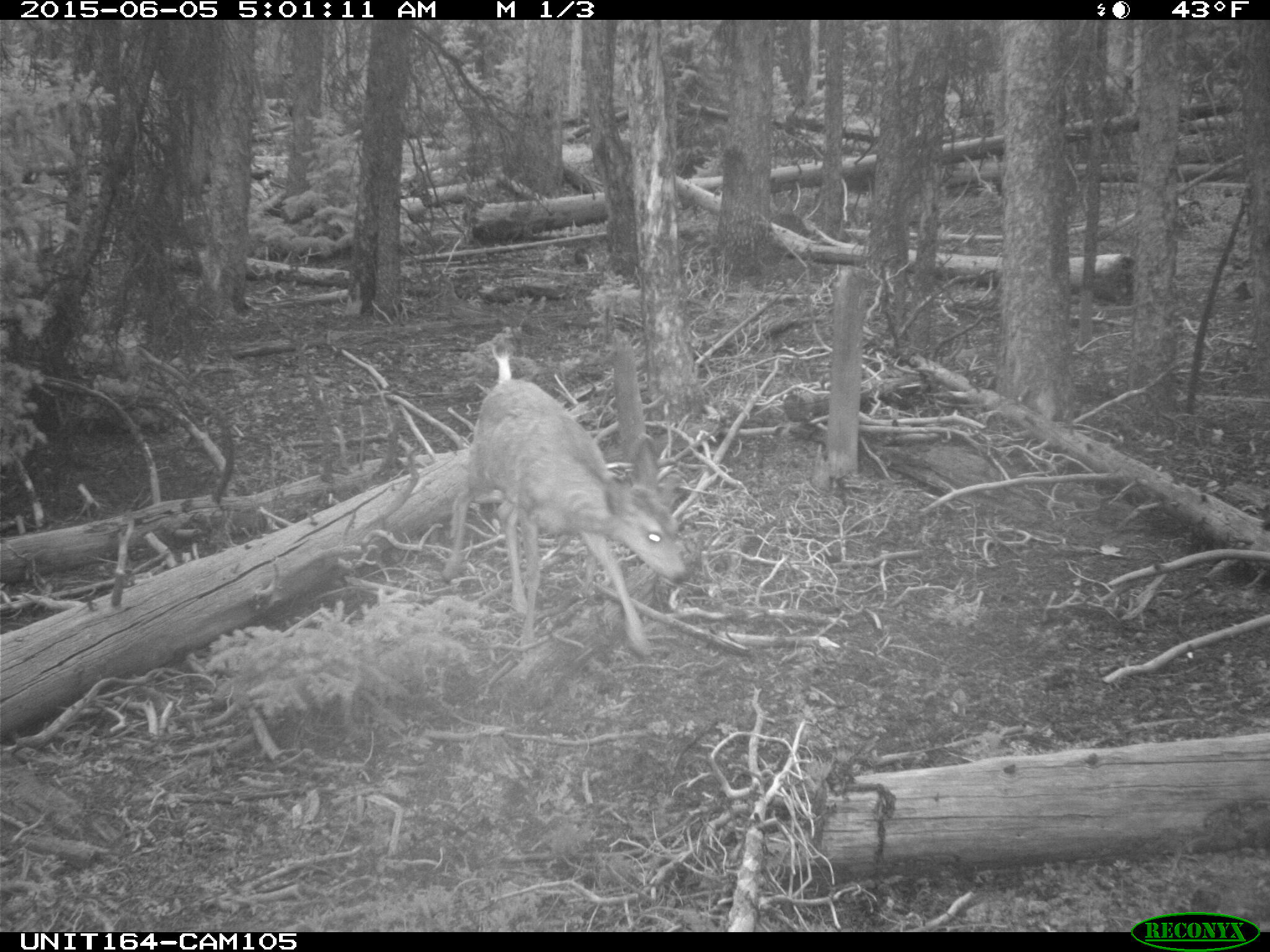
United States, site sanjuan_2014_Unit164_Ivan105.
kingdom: Animalia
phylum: Chordata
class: Mammalia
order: Artiodactyla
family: Cervidae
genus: Odocoileus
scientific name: Odocoileus hemionus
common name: mule deer